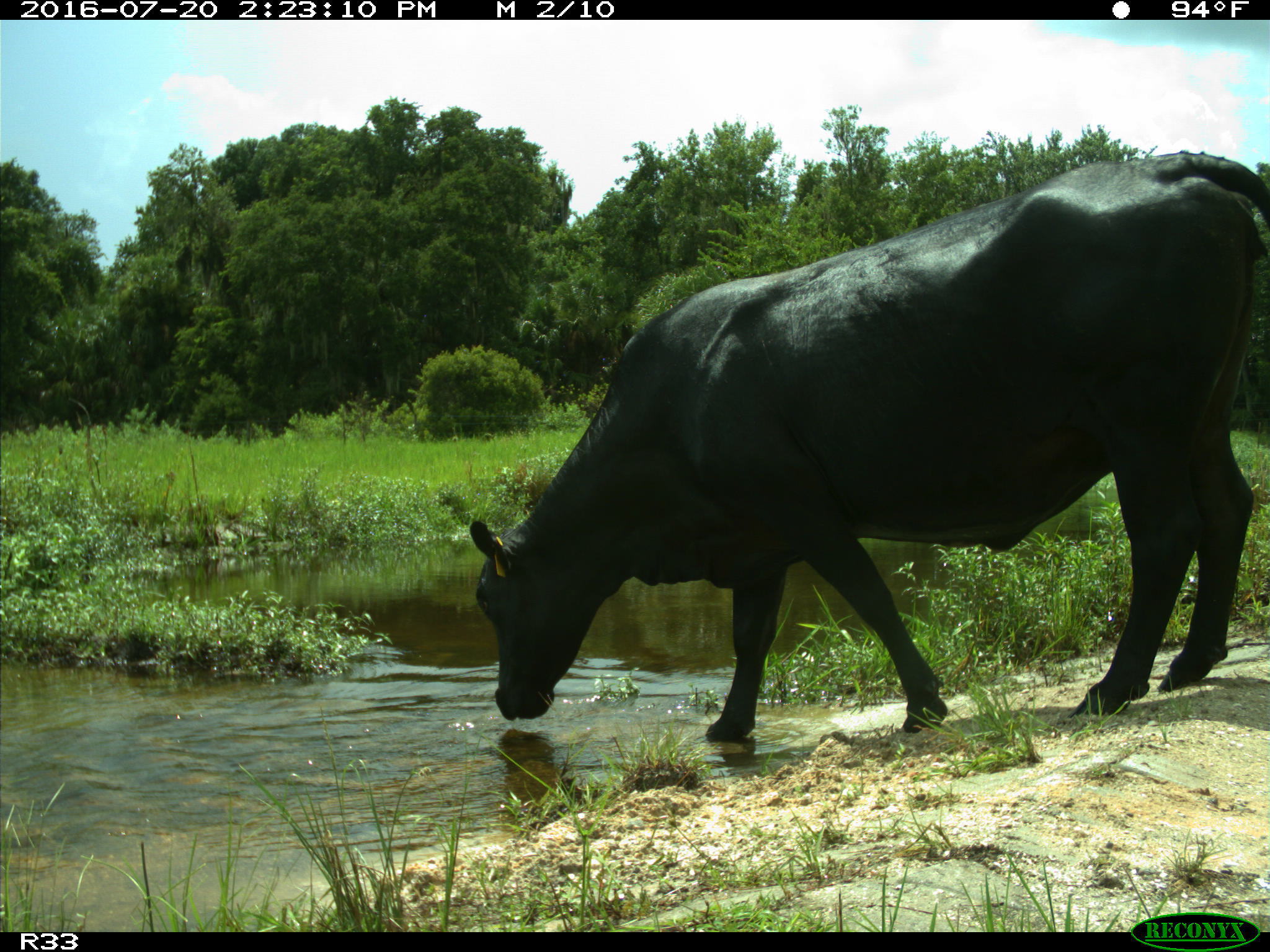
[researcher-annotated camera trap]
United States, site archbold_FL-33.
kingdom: Animalia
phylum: Chordata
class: Mammalia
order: Artiodactyla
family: Bovidae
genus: Bos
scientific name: Bos taurus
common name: domestic cow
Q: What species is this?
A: Bos taurus (domestic cow).